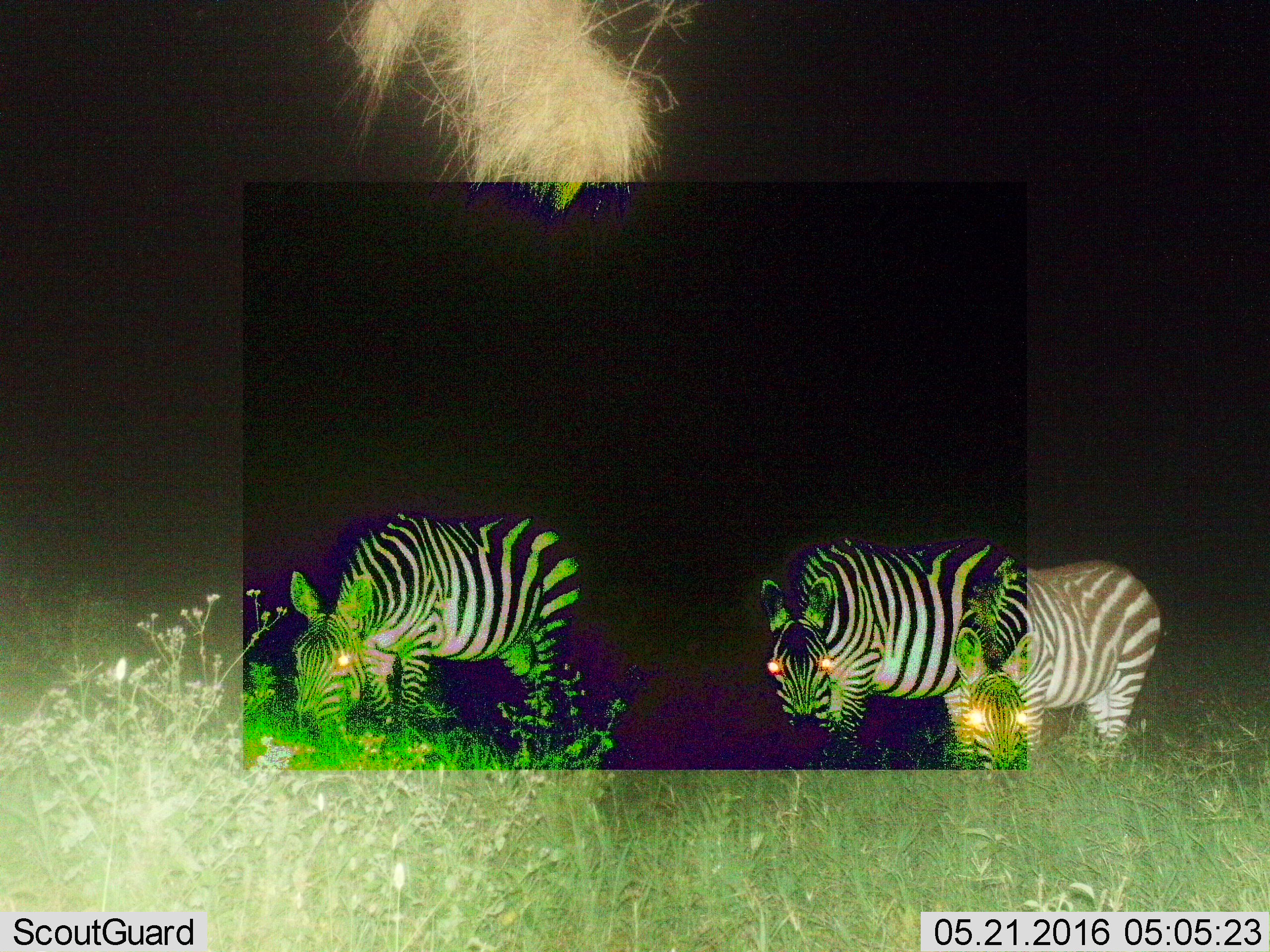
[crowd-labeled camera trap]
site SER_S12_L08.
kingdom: Animalia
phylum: Chordata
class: Mammalia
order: Perissodactyla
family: Equidae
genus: Equus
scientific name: Equus quagga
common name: plains zebra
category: zebraplains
Zebraplains (plains zebra) (Equus quagga), count 3. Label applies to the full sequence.